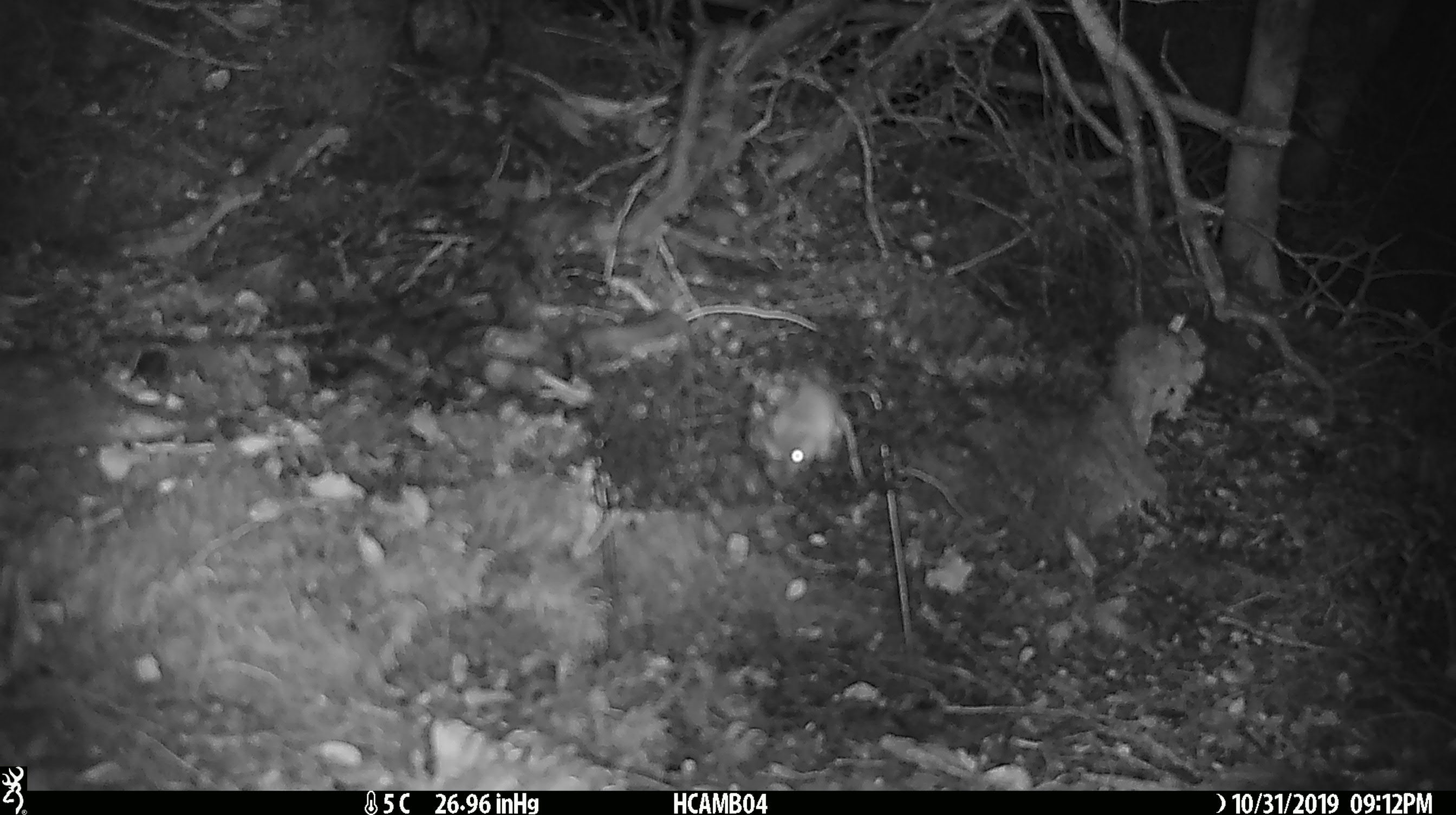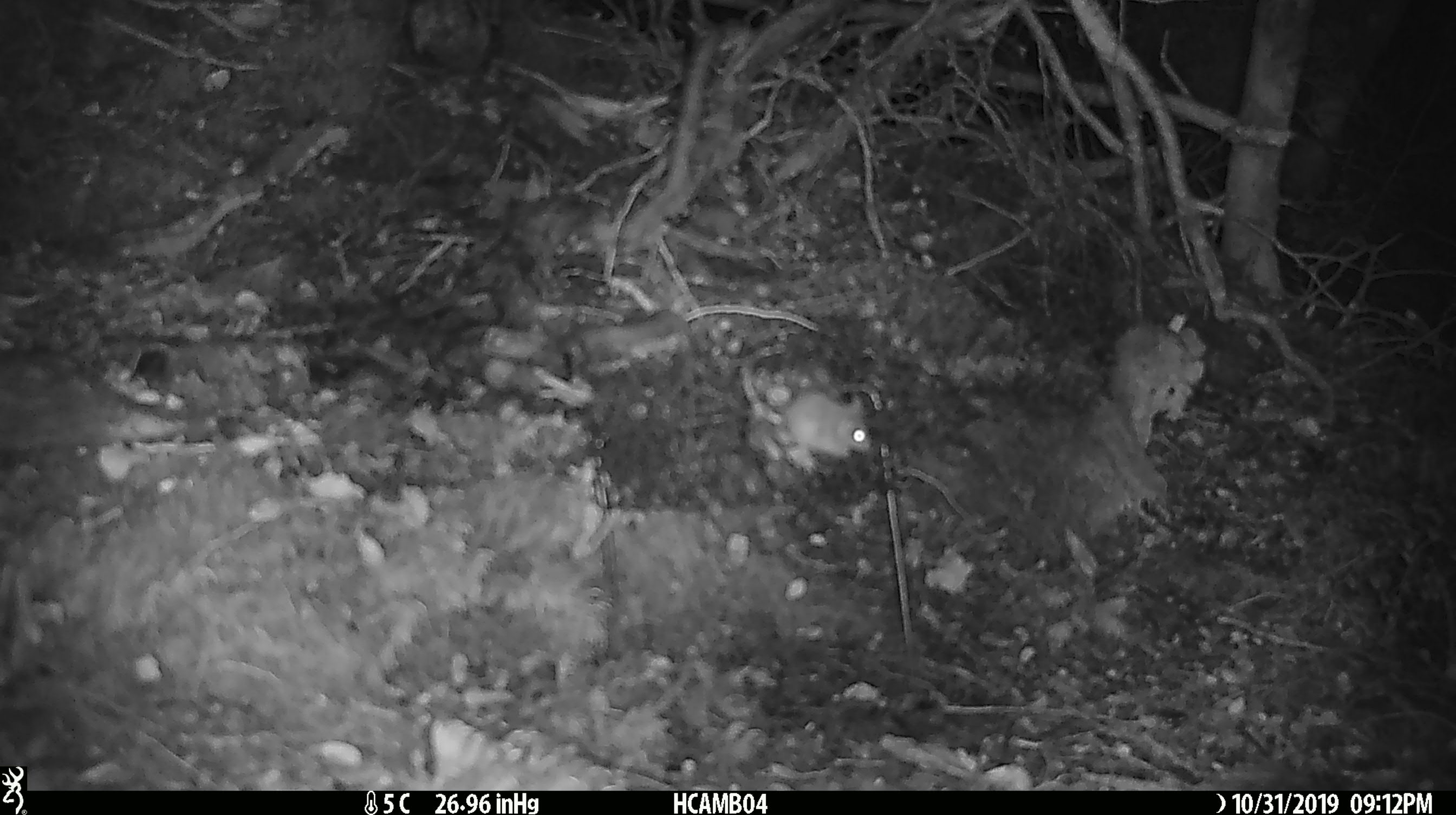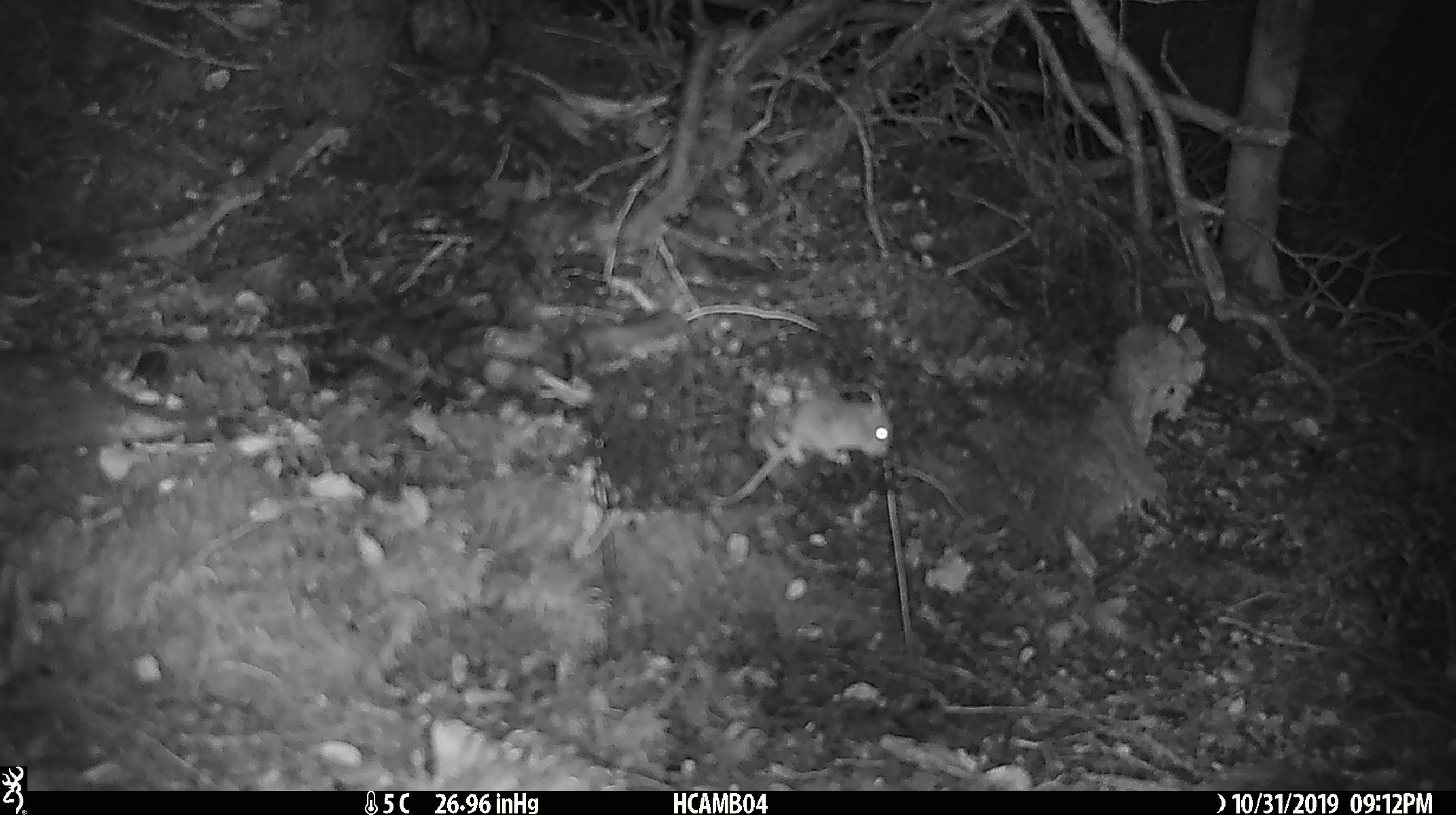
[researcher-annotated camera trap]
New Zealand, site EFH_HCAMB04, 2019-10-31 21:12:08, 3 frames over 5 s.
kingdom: Animalia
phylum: Chordata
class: Mammalia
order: Rodentia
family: Muridae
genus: Mus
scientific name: Mus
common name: mouse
Mouse (Mus).